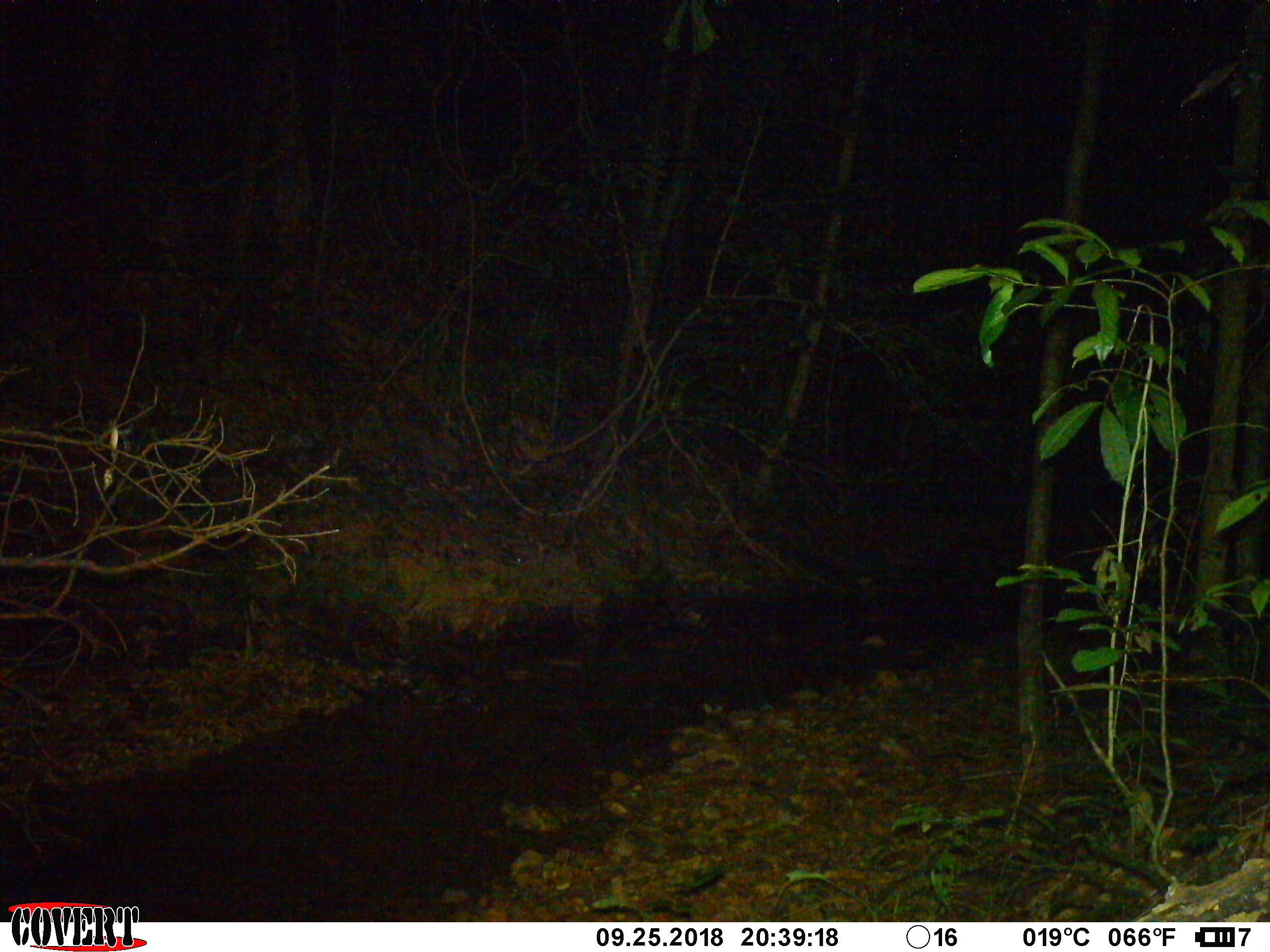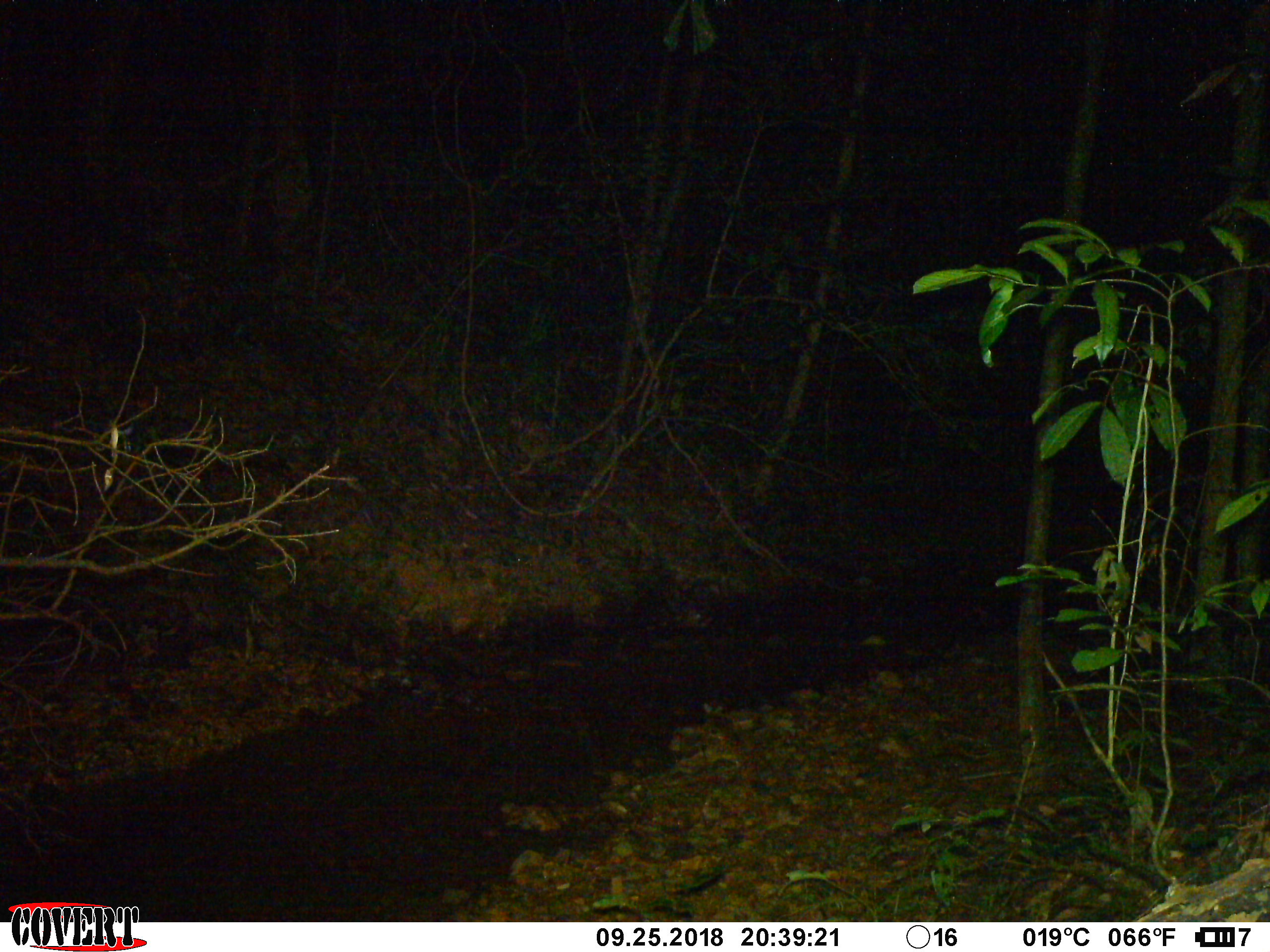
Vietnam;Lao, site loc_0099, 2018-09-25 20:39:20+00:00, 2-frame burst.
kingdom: Animalia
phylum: Chordata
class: Mammalia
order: Artiodactyla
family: Cervidae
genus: Muntiacus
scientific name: Muntiacus rooseveltorum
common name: roosevelt's muntjac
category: roosevelts muntjac group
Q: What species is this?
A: Roosevelts muntjac group (roosevelt's muntjac) (Muntiacus rooseveltorum).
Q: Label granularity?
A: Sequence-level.